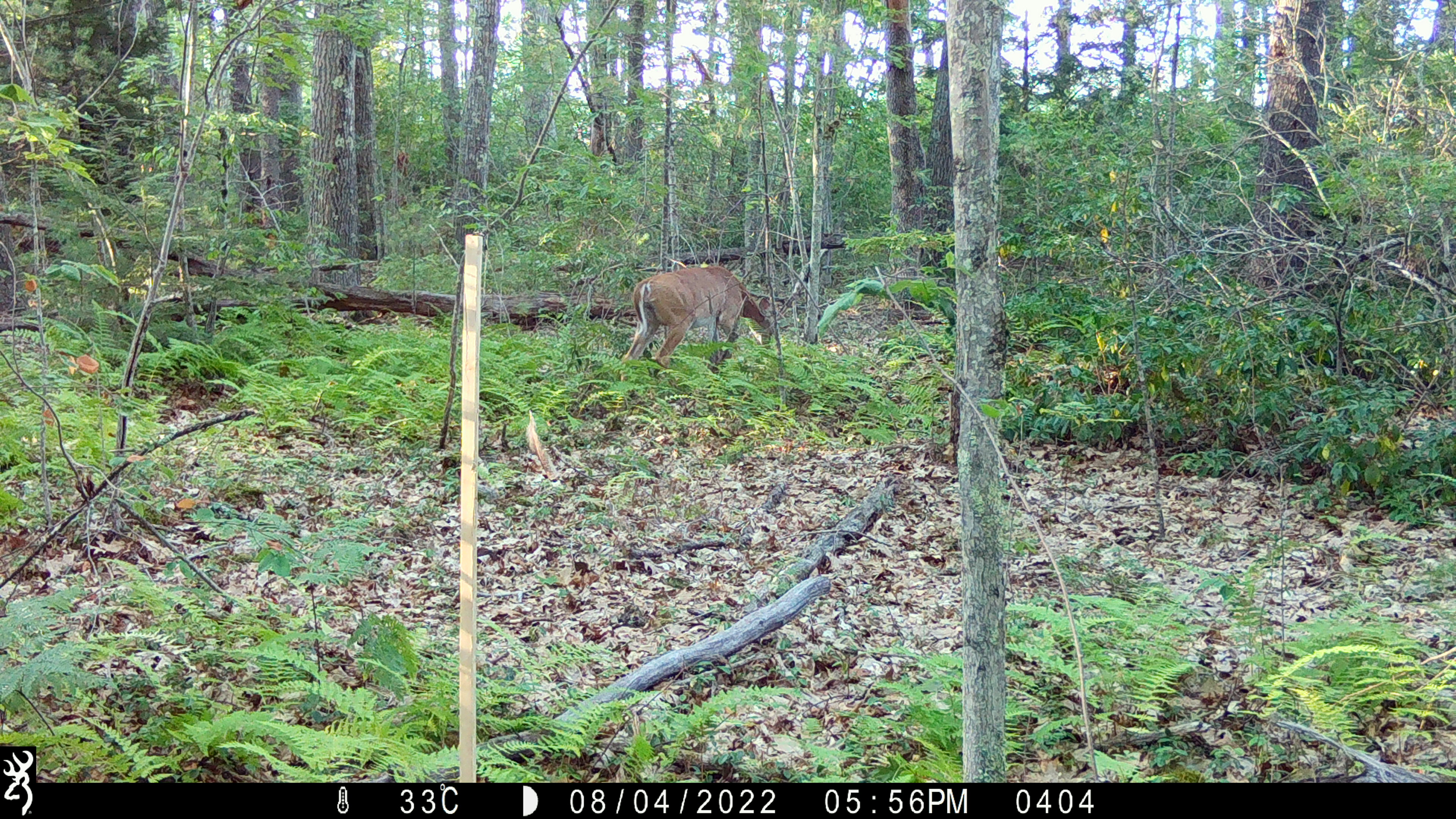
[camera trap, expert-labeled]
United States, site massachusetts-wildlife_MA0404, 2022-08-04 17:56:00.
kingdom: Animalia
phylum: Chordata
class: Mammalia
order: Artiodactyla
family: Cervidae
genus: Odocoileus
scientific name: Odocoileus virginianus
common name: white-tailed deer